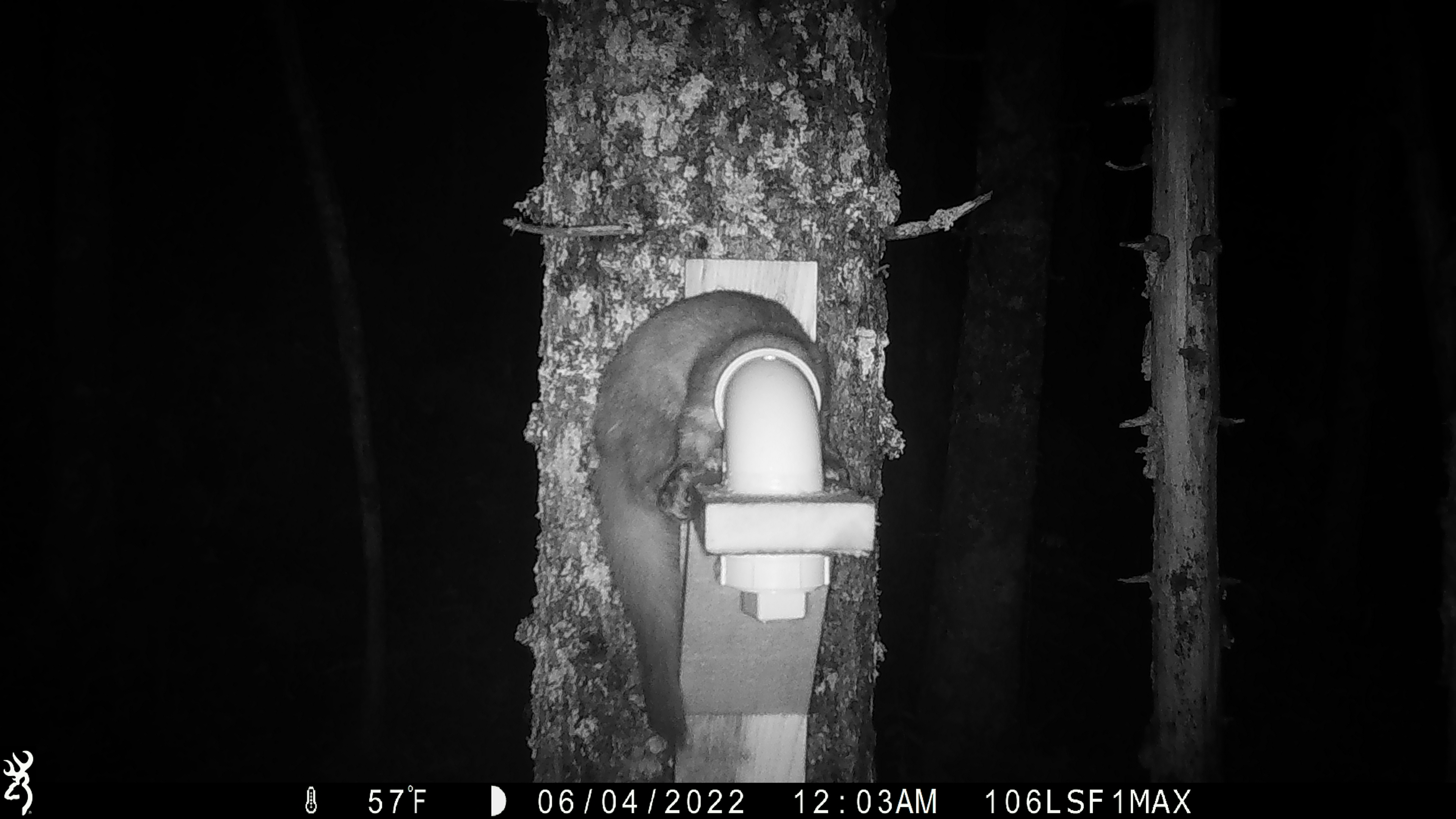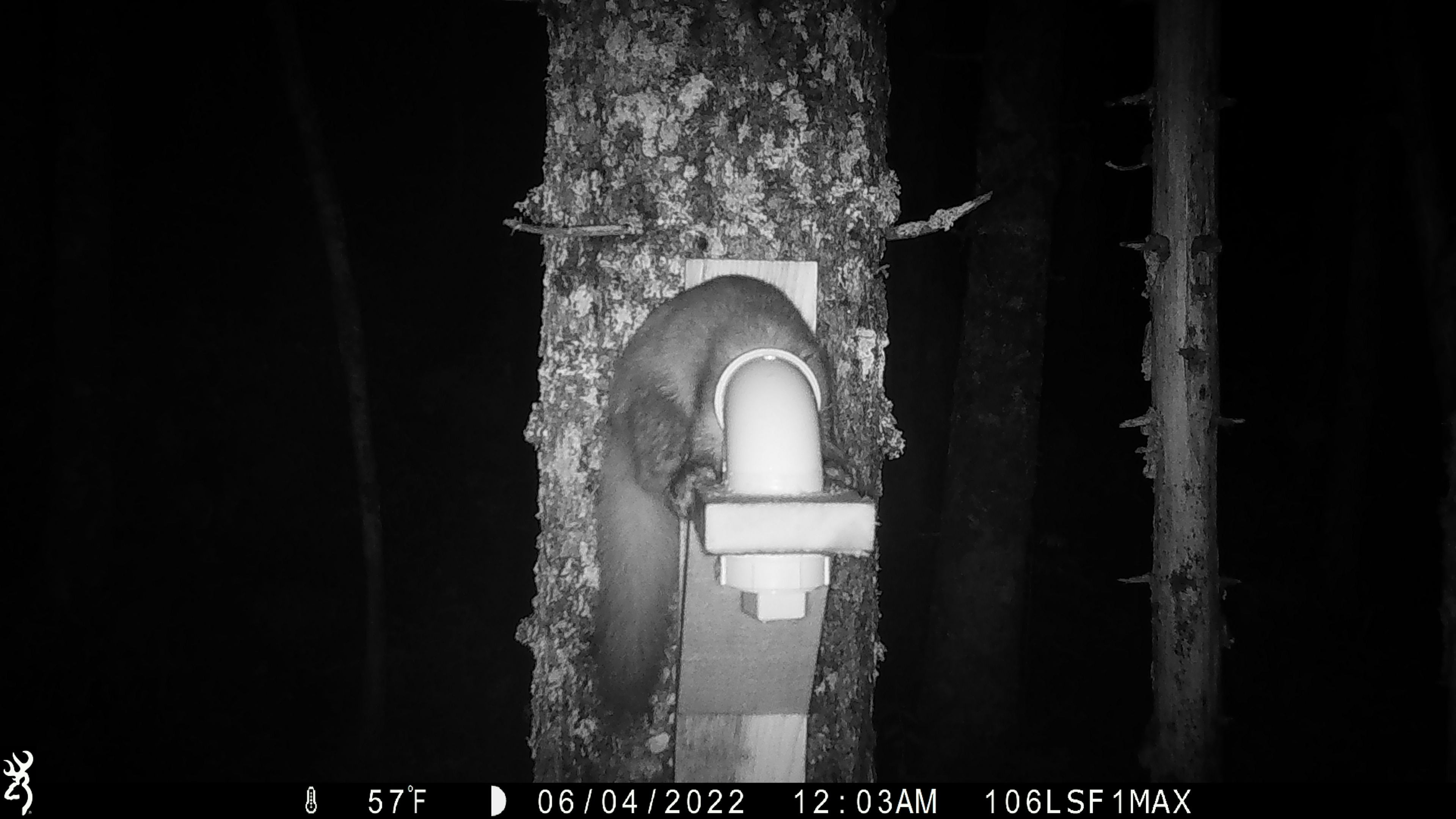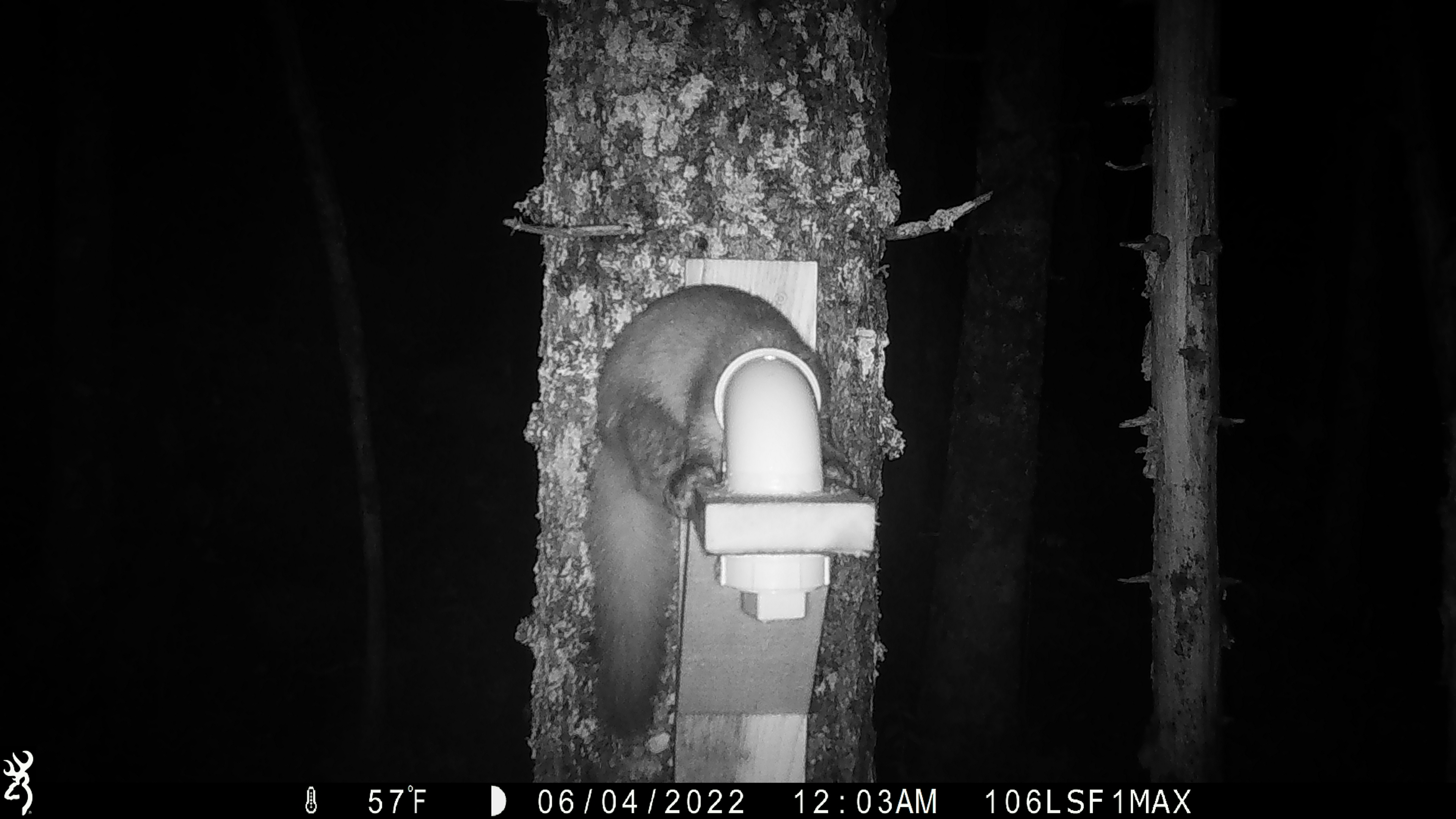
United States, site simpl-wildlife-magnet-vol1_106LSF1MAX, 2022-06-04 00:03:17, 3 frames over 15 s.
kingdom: Animalia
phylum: Chordata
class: Mammalia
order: Carnivora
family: Mustelidae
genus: Martes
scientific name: Martes americana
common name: american marten